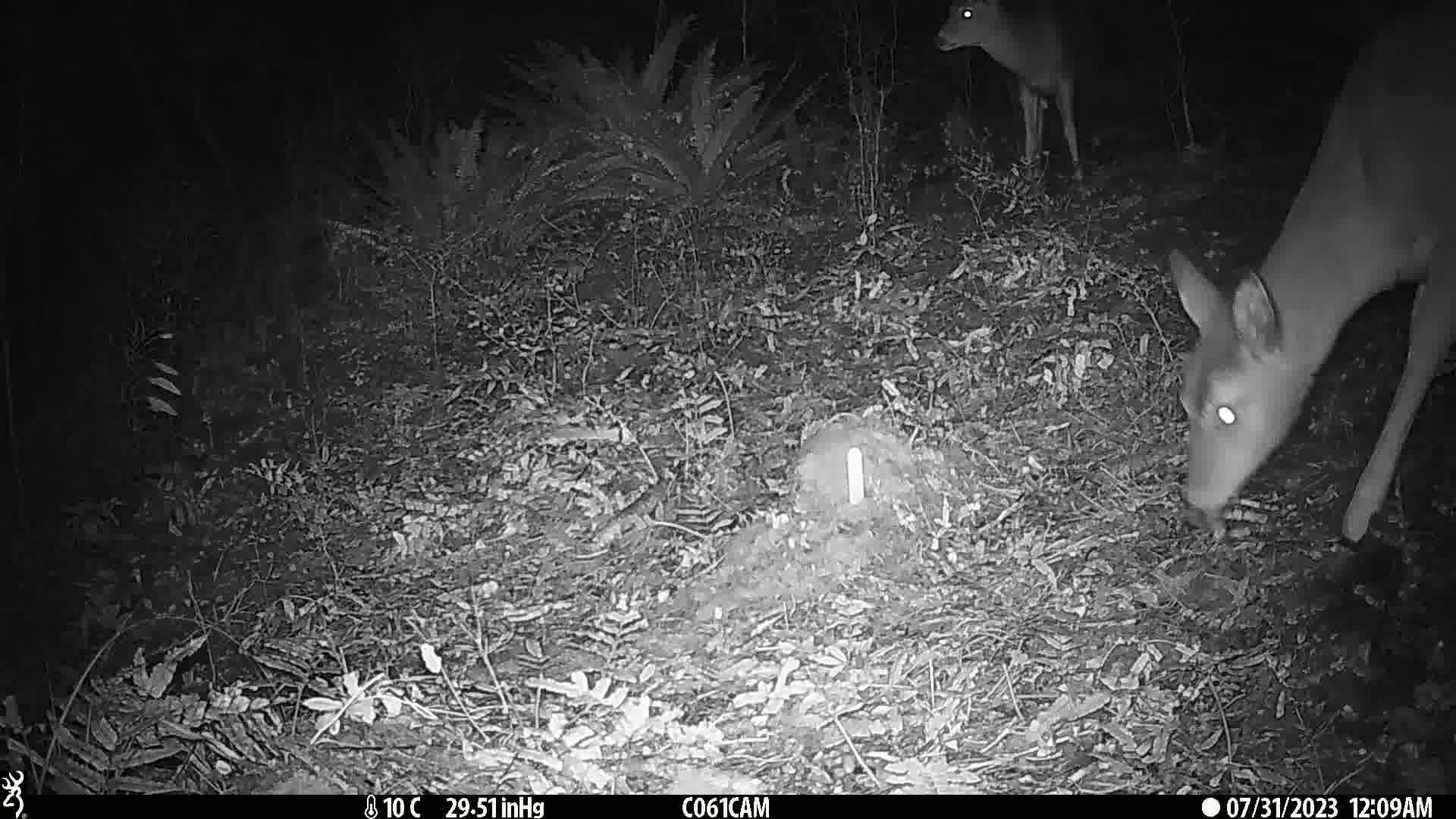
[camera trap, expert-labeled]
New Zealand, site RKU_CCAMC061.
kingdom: Animalia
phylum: Chordata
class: Mammalia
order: Artiodactyla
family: Cervidae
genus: Odocoileus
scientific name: Odocoileus virginianus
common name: white-tailed deer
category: white tailed deer